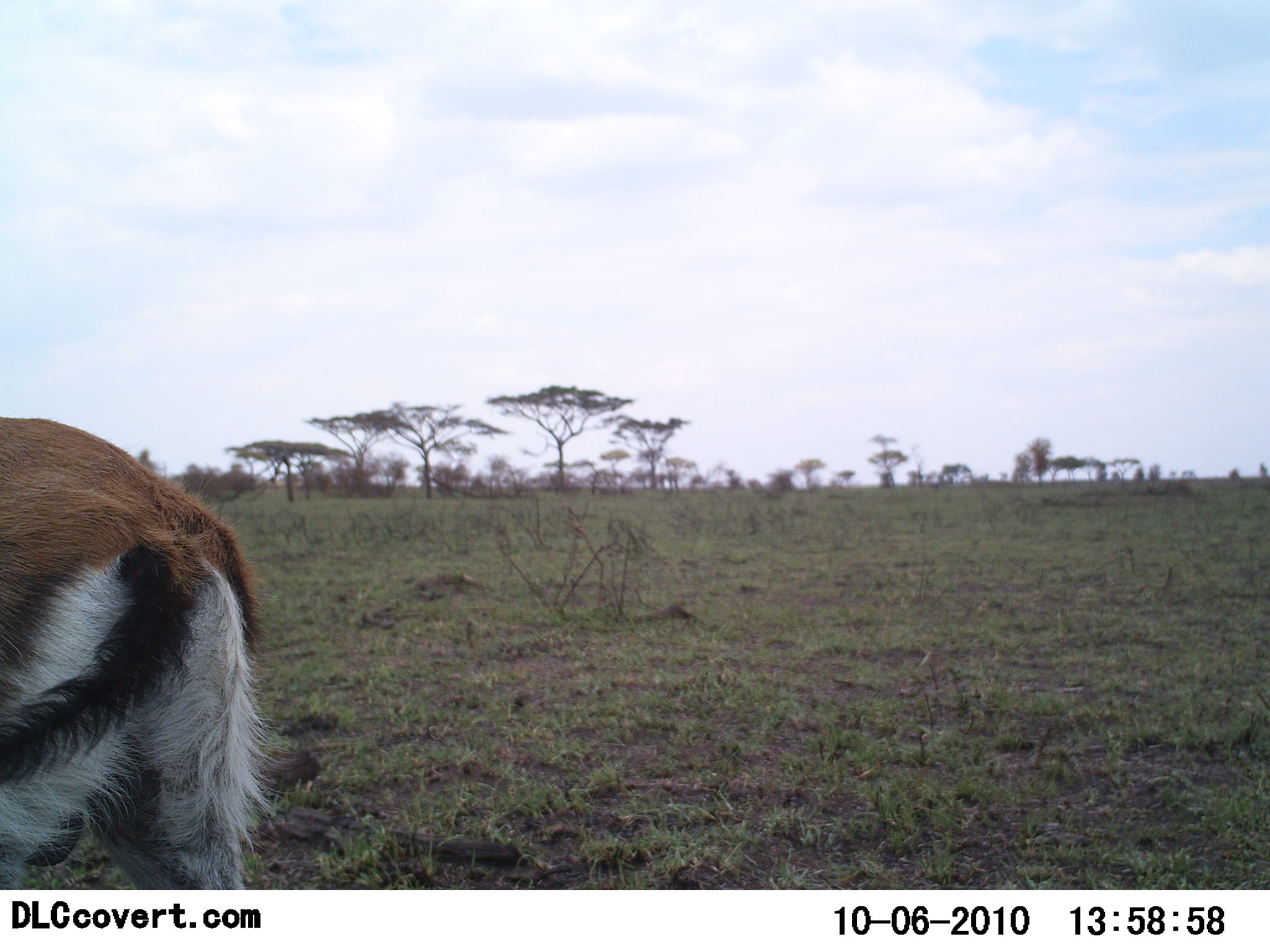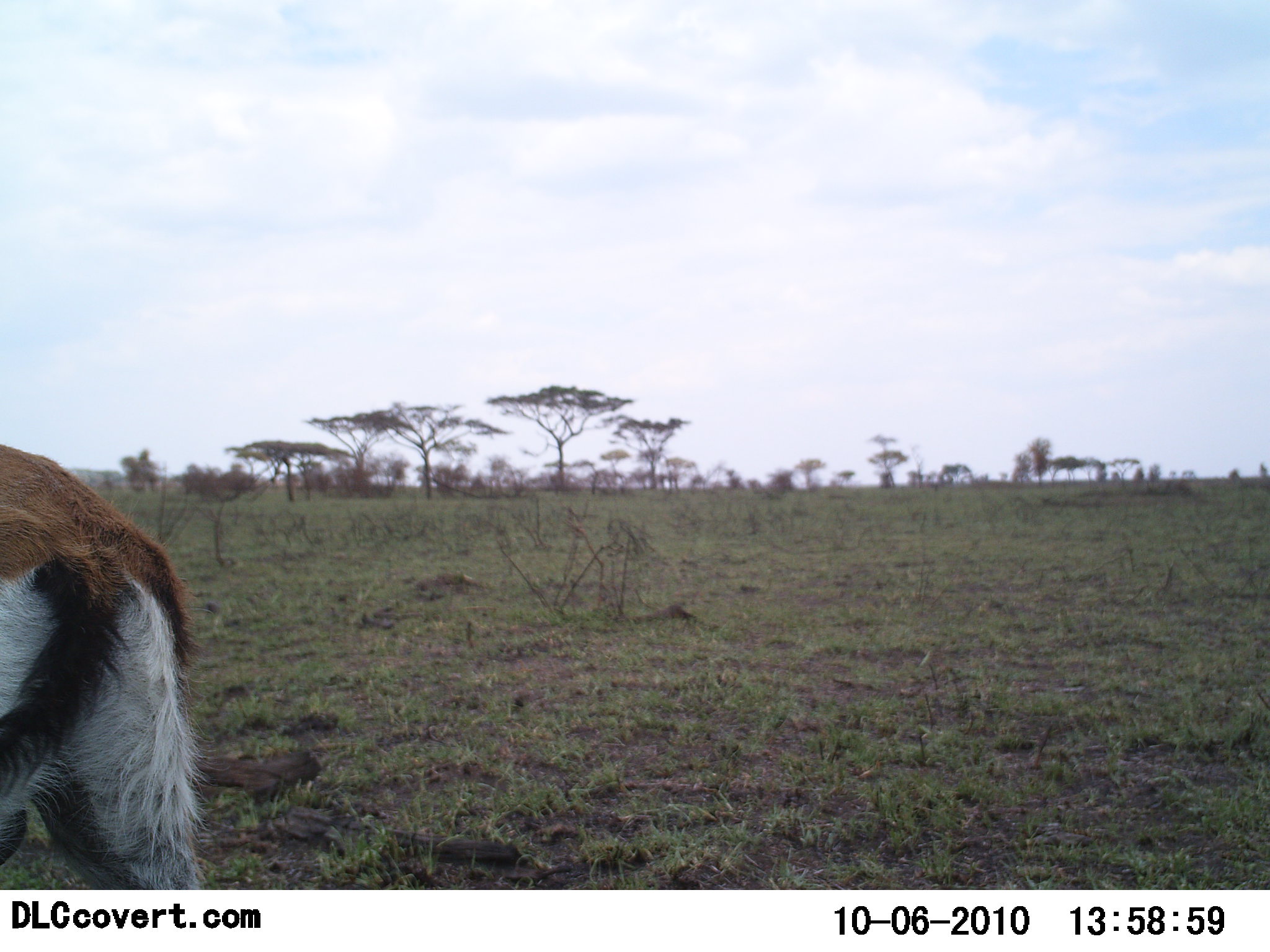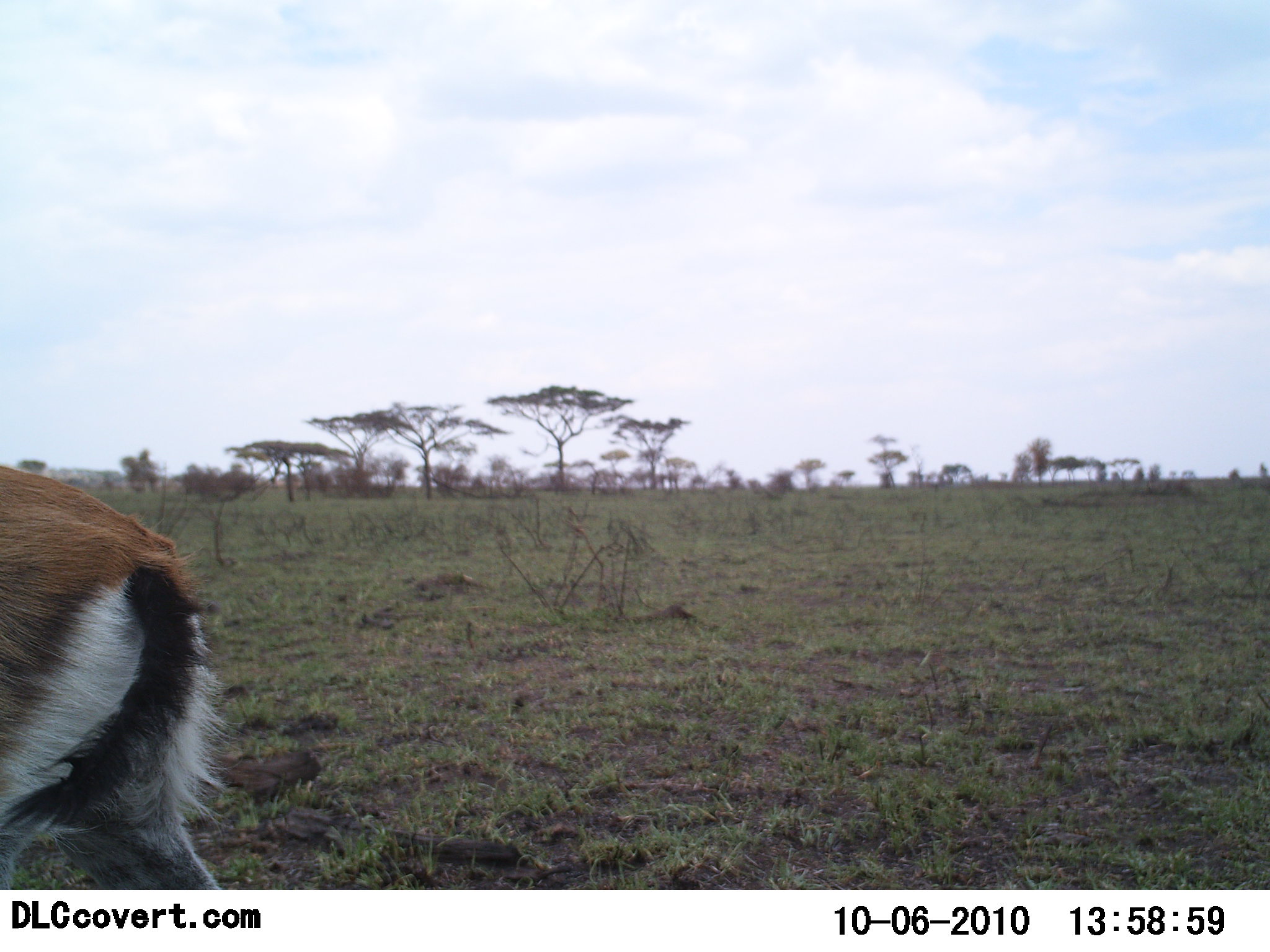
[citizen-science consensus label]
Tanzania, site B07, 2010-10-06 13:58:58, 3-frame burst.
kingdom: Animalia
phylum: Chordata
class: Mammalia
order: Artiodactyla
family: Bovidae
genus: Eudorcas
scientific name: Eudorcas thomsonii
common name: thomson's gazelle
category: gazellethomsons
Gazellethomsons (thomson's gazelle) (Eudorcas thomsonii), count 1. Behavior (volunteer vote fractions): standing 55%, resting 0%, moving 64%, interacting 0%. Young present (vote fraction): 0%. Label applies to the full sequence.